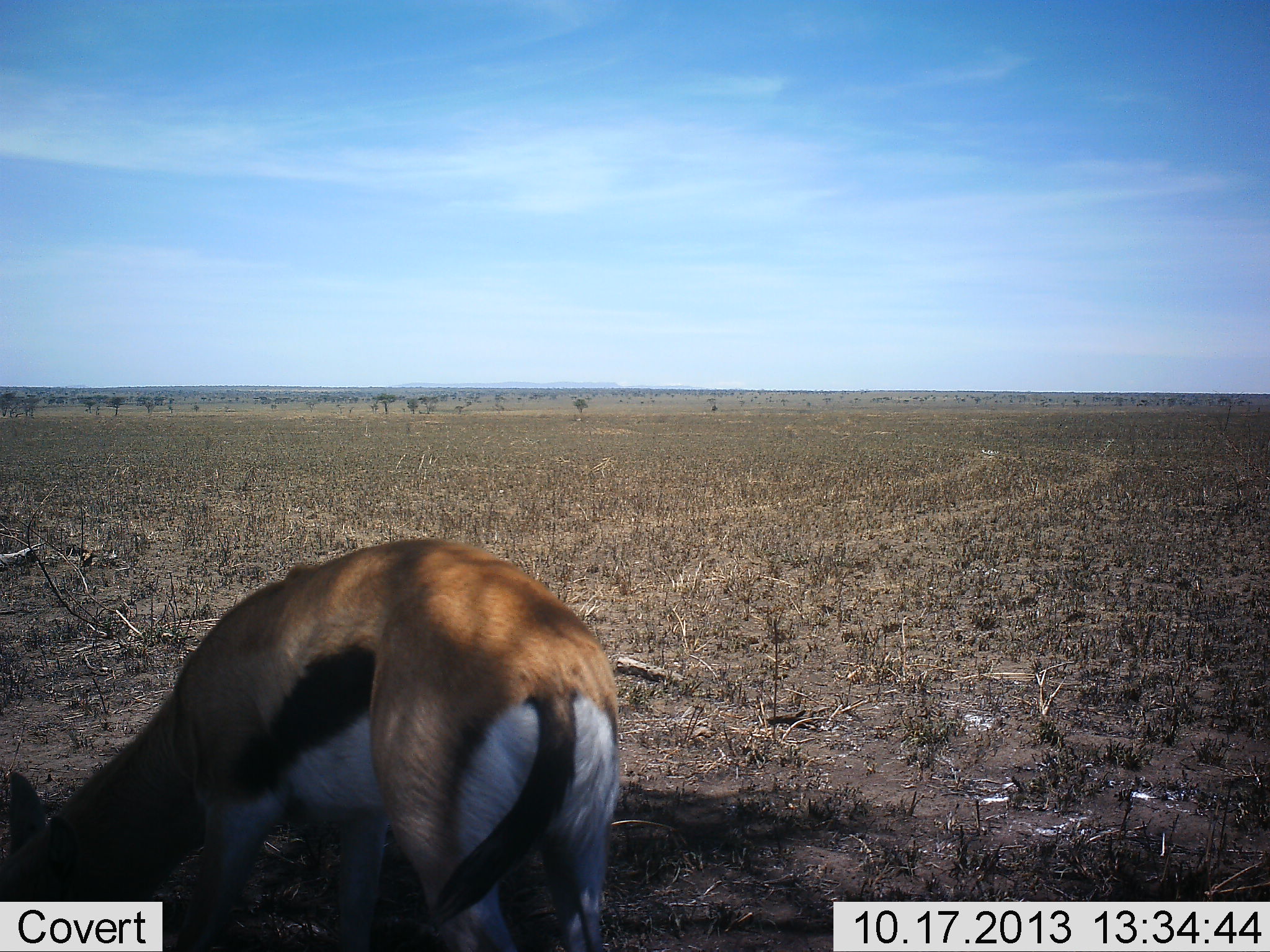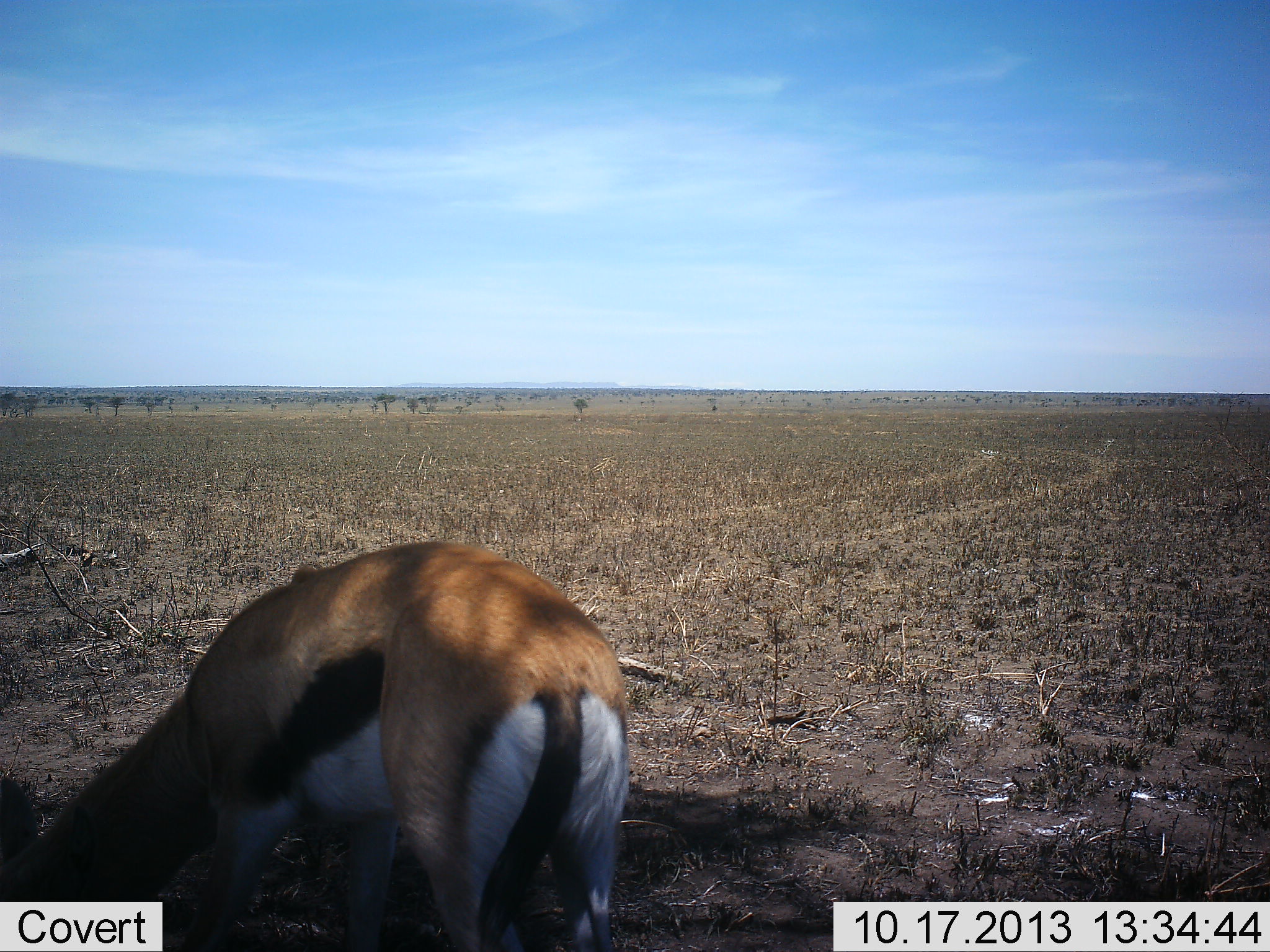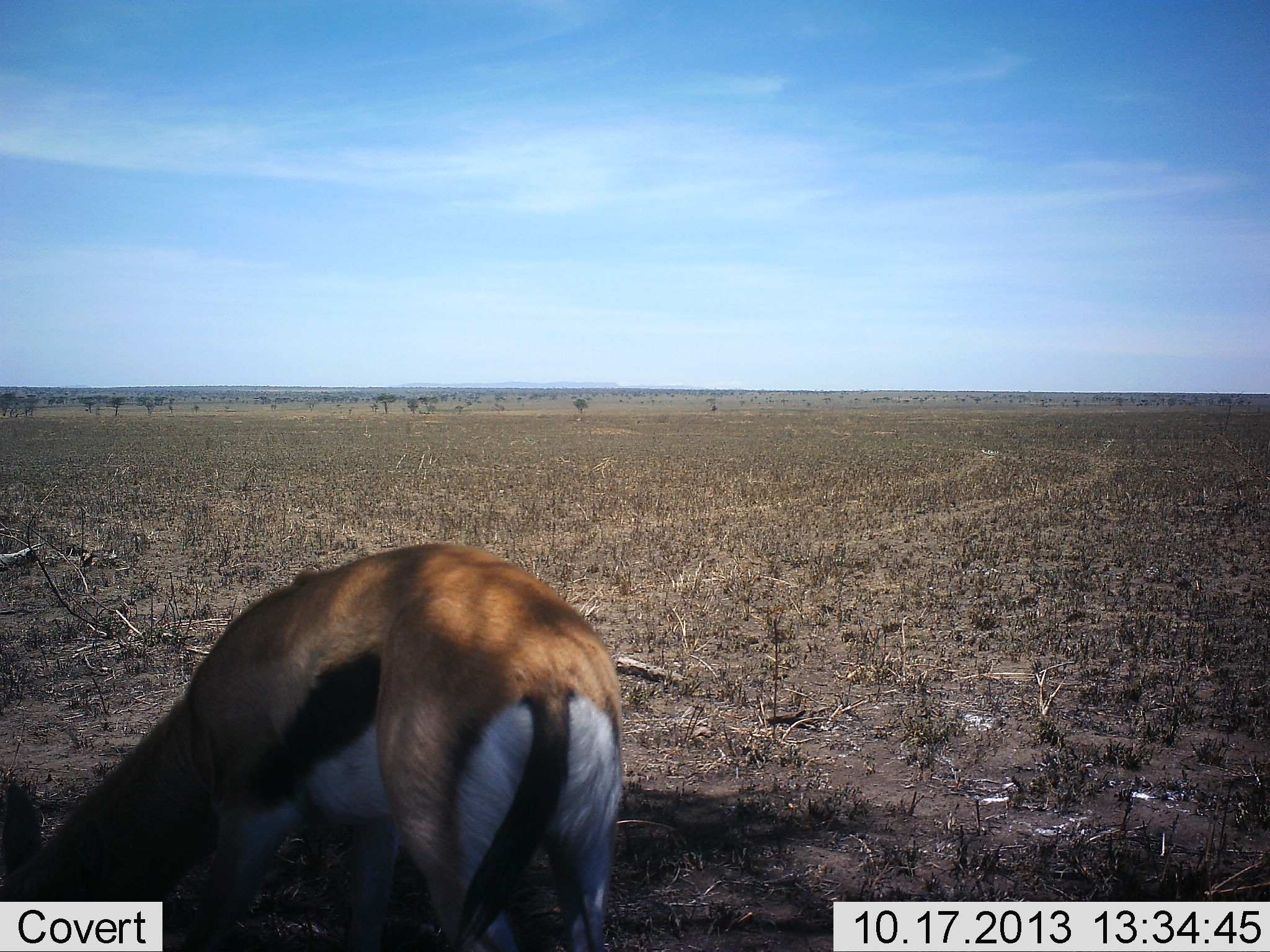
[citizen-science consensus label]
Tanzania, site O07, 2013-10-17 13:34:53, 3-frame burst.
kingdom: Animalia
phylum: Chordata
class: Mammalia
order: Artiodactyla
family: Bovidae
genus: Eudorcas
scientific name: Eudorcas thomsonii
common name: thomson's gazelle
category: gazellethomsons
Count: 1.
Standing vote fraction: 30%.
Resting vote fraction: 0%.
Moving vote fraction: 0%.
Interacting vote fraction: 0%.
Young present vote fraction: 0%.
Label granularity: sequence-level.